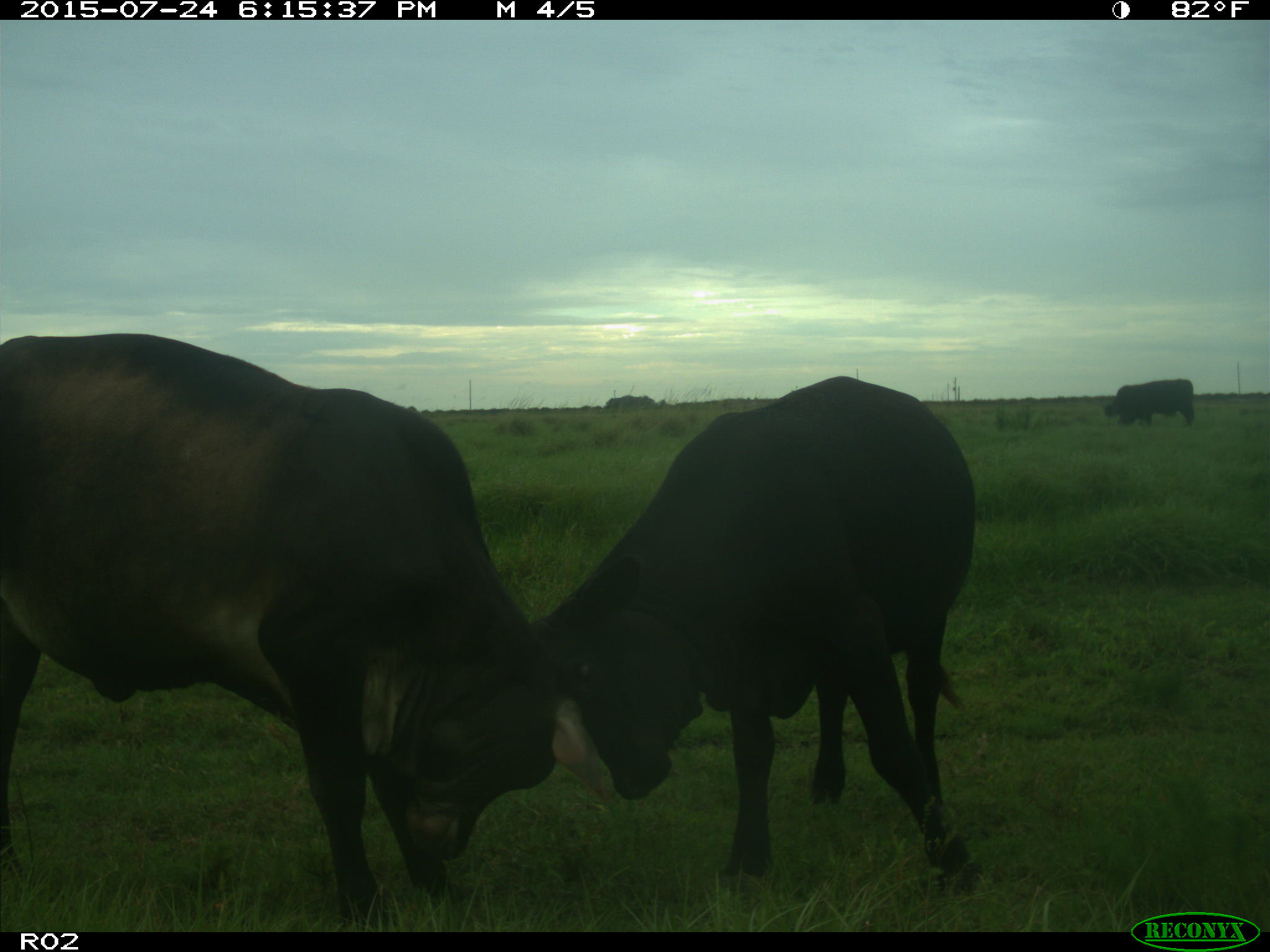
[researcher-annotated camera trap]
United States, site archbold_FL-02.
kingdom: Animalia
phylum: Chordata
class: Mammalia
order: Artiodactyla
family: Bovidae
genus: Bos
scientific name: Bos taurus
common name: domestic cow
Bos taurus (domestic cow).